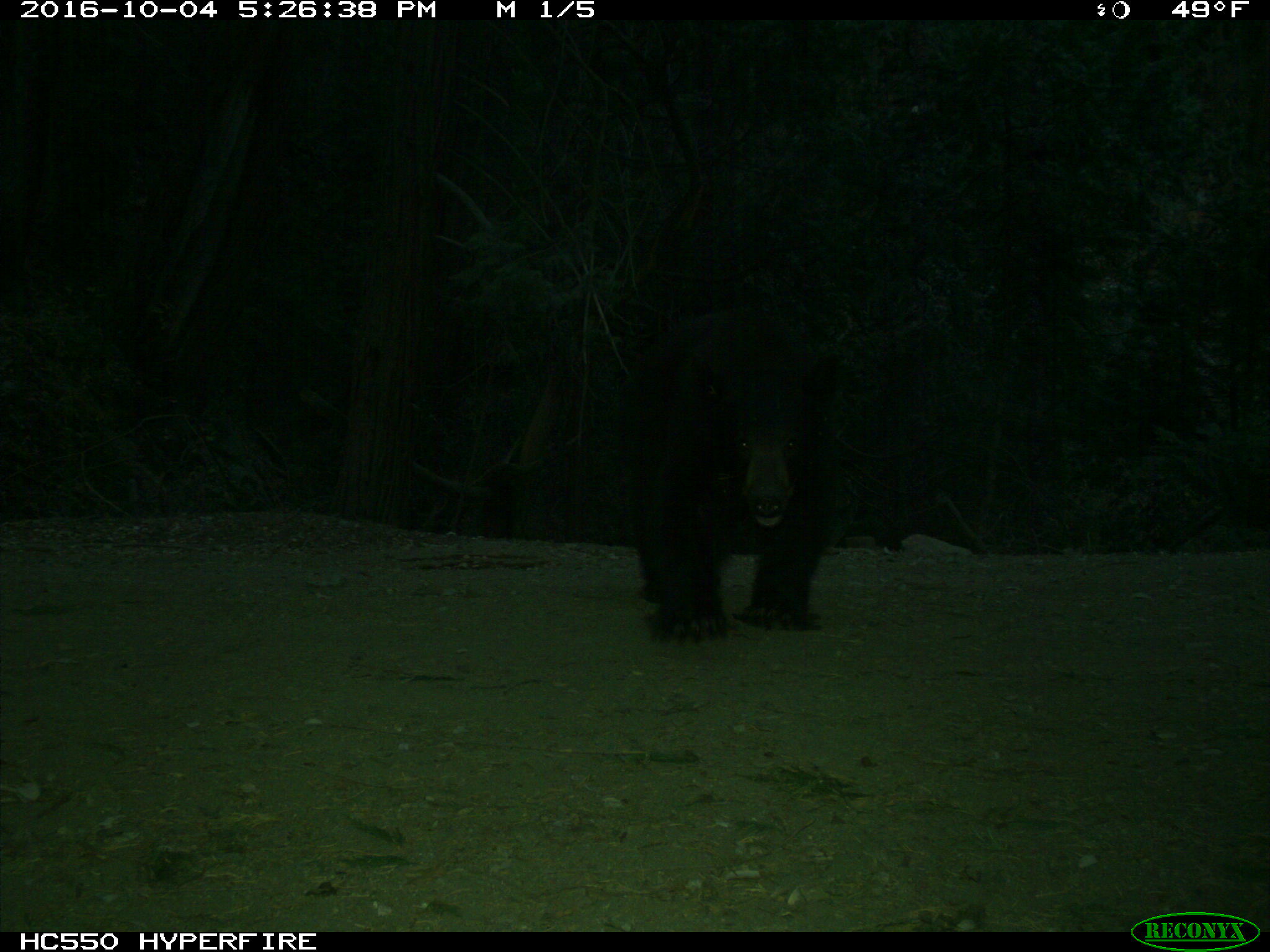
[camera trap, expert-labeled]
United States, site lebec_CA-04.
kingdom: Animalia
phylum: Chordata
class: Mammalia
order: Carnivora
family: Ursidae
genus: Ursus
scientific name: Ursus americanus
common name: american black bear